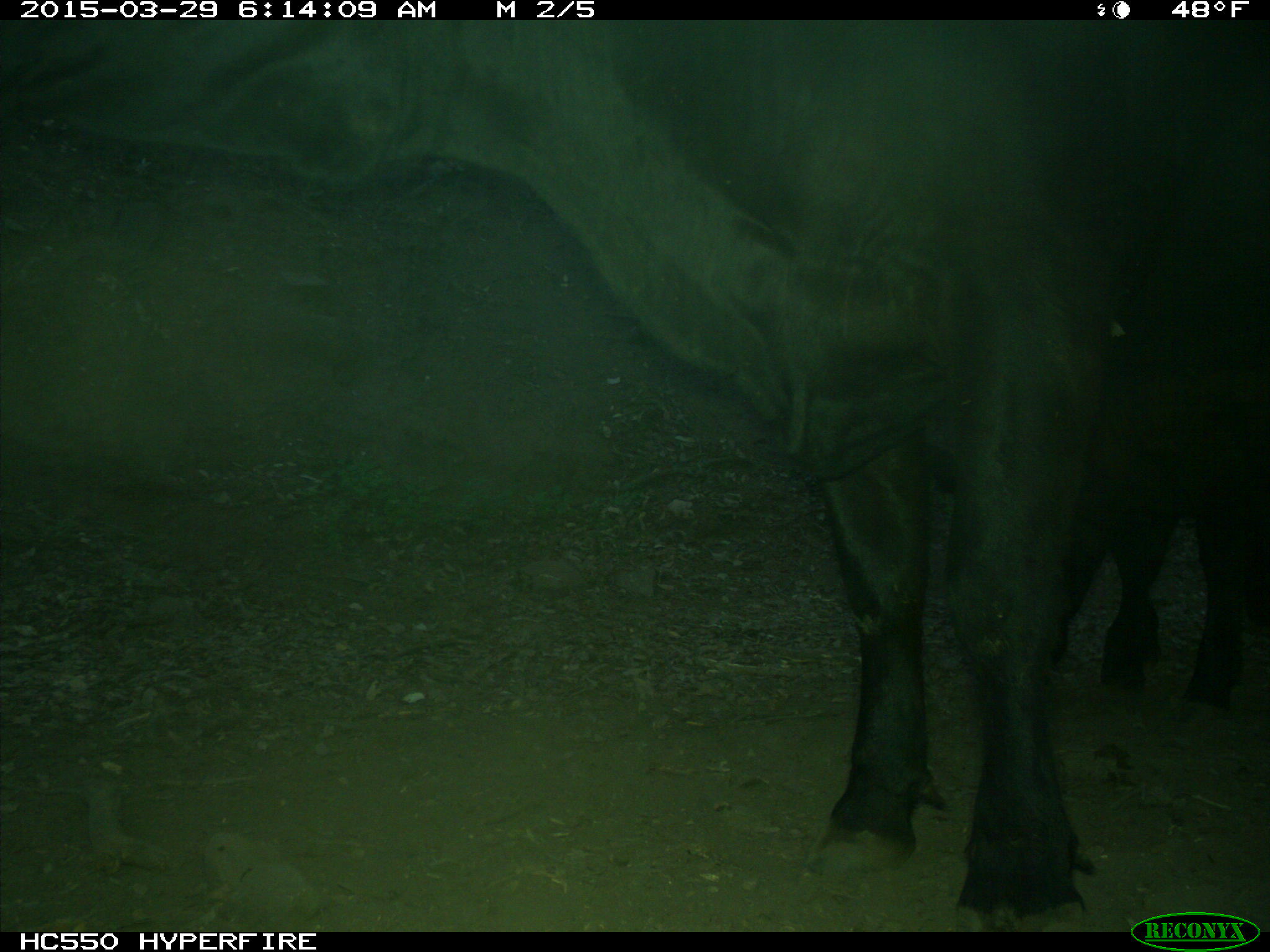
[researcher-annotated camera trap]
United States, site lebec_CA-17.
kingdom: Animalia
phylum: Chordata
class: Mammalia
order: Artiodactyla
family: Bovidae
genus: Bos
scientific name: Bos taurus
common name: domestic cow